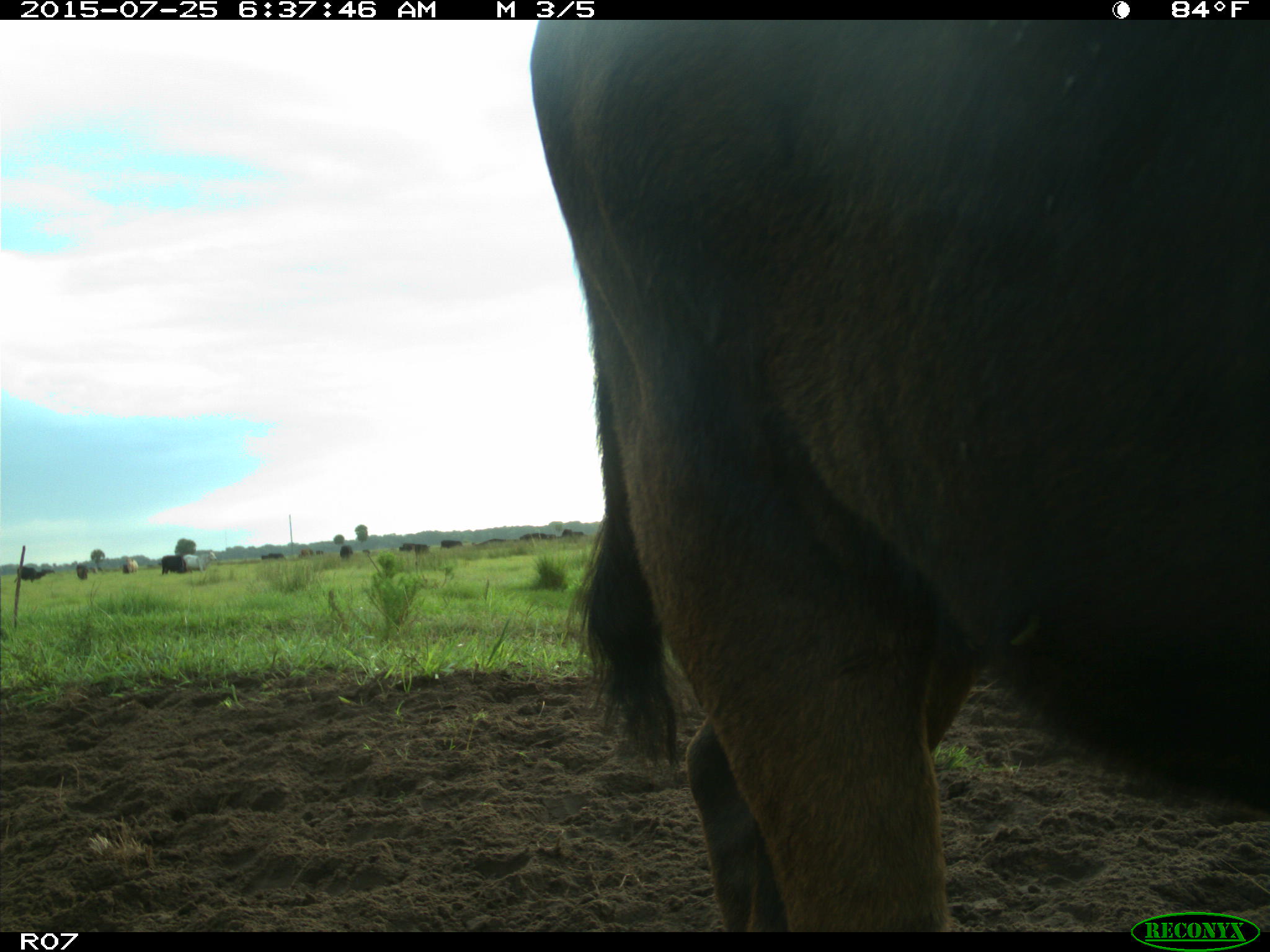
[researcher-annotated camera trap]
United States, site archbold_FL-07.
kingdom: Animalia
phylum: Chordata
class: Mammalia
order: Artiodactyla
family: Bovidae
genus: Bos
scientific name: Bos taurus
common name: domestic cow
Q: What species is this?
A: Bos taurus (domestic cow).